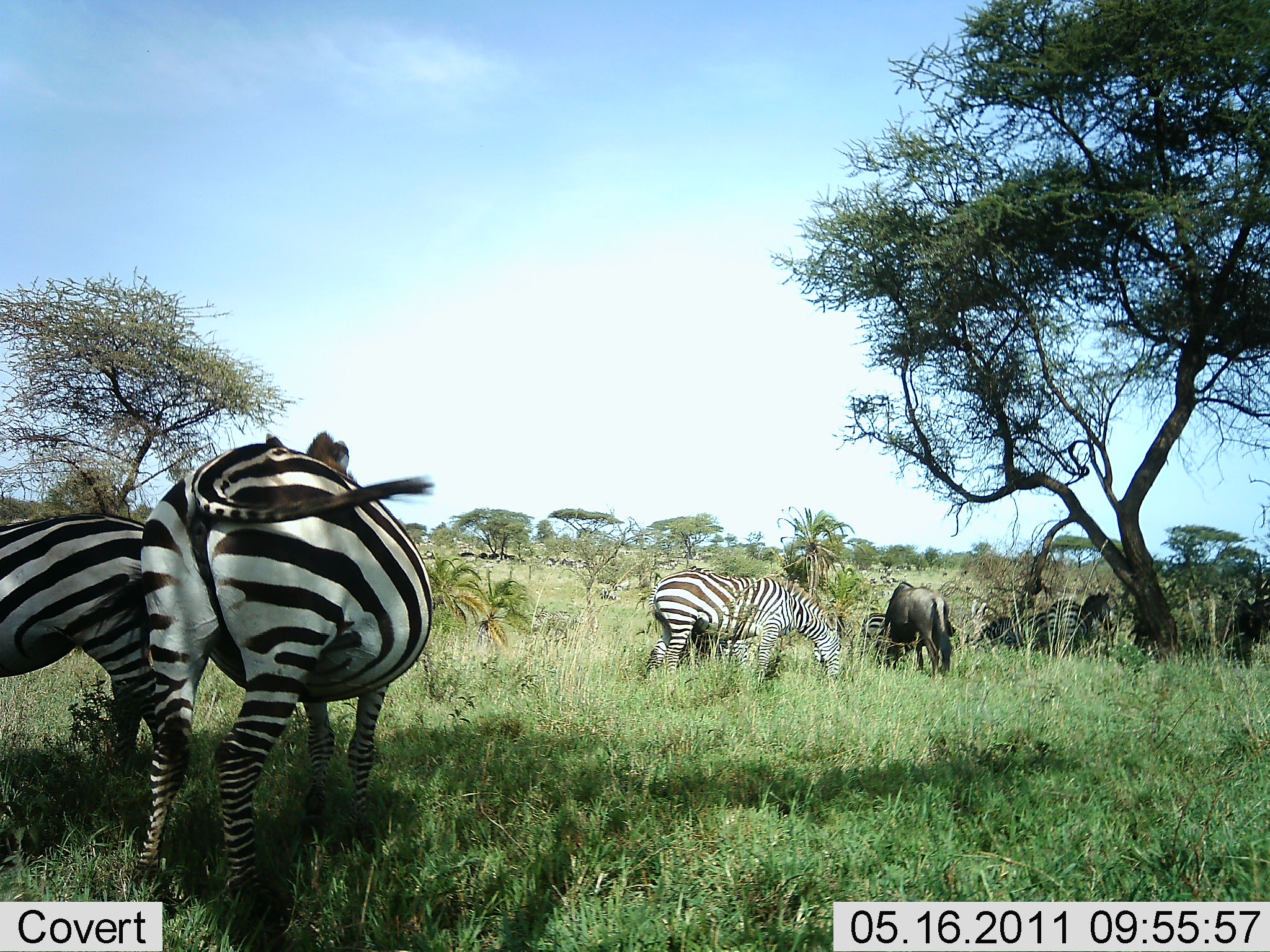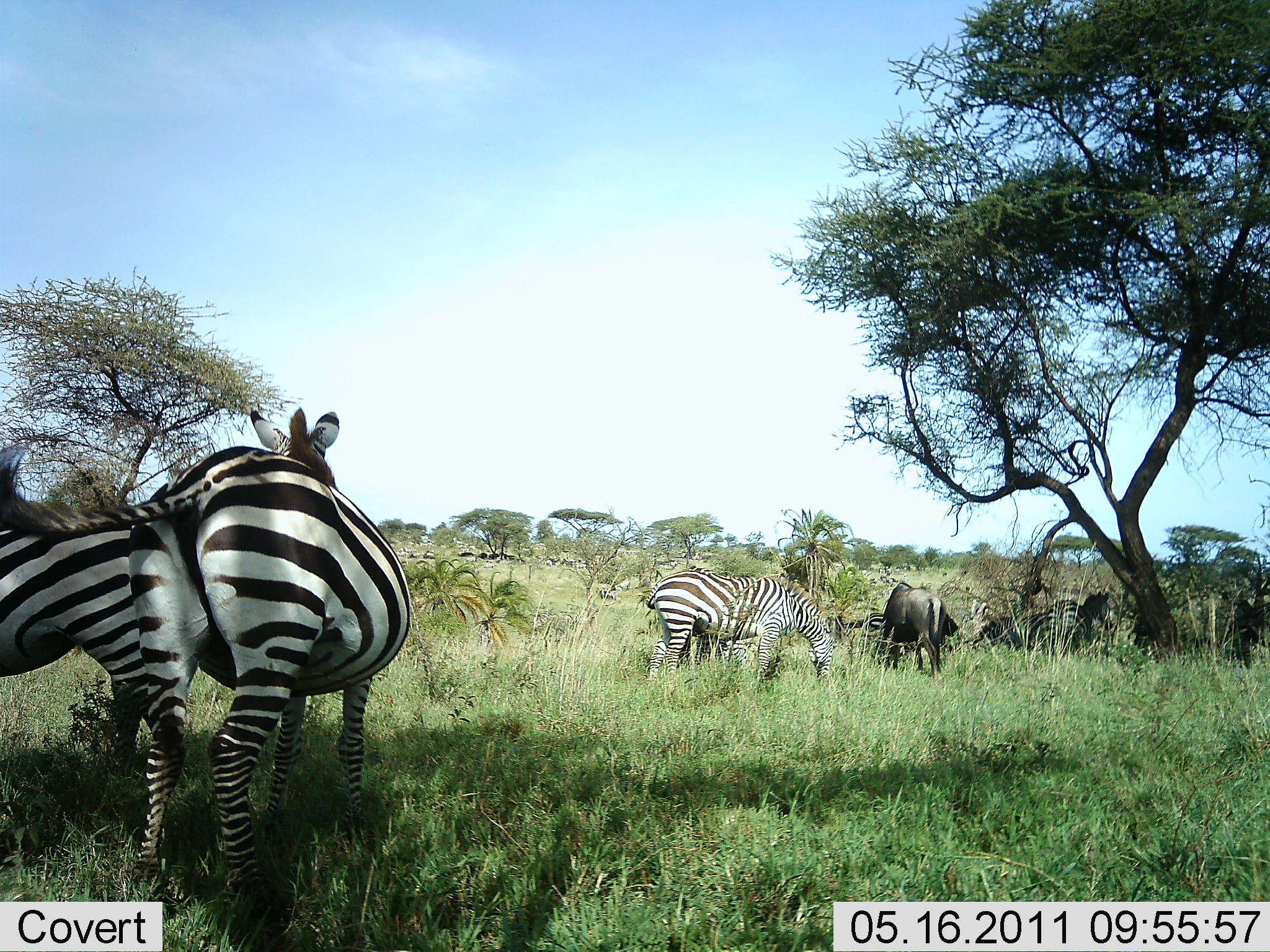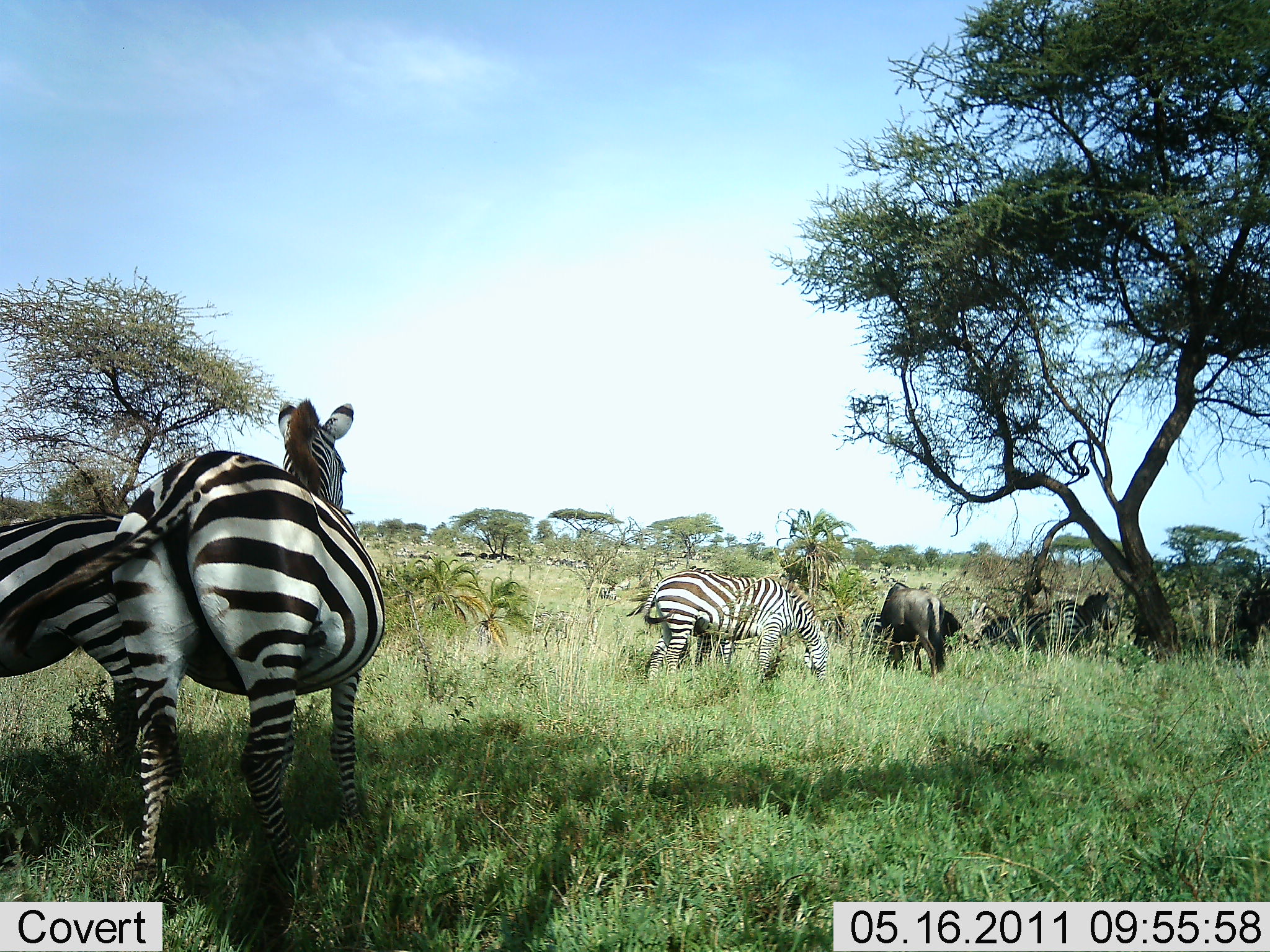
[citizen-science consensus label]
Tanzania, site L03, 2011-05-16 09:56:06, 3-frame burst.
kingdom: Animalia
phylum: Chordata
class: Mammalia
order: Artiodactyla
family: Bovidae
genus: Connochaetes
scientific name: Connochaetes taurinus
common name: blue wildebeest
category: wildebeest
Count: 2.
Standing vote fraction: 40%.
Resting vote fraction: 0%.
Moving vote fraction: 10%.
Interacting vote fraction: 0%.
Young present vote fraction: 0%.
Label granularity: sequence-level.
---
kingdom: Animalia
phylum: Chordata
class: Mammalia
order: Perissodactyla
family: Equidae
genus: Equus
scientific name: Equus quagga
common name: plains zebra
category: zebra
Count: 5.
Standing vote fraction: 69%.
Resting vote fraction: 6%.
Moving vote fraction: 12%.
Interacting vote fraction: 12%.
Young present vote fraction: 6%.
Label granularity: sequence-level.